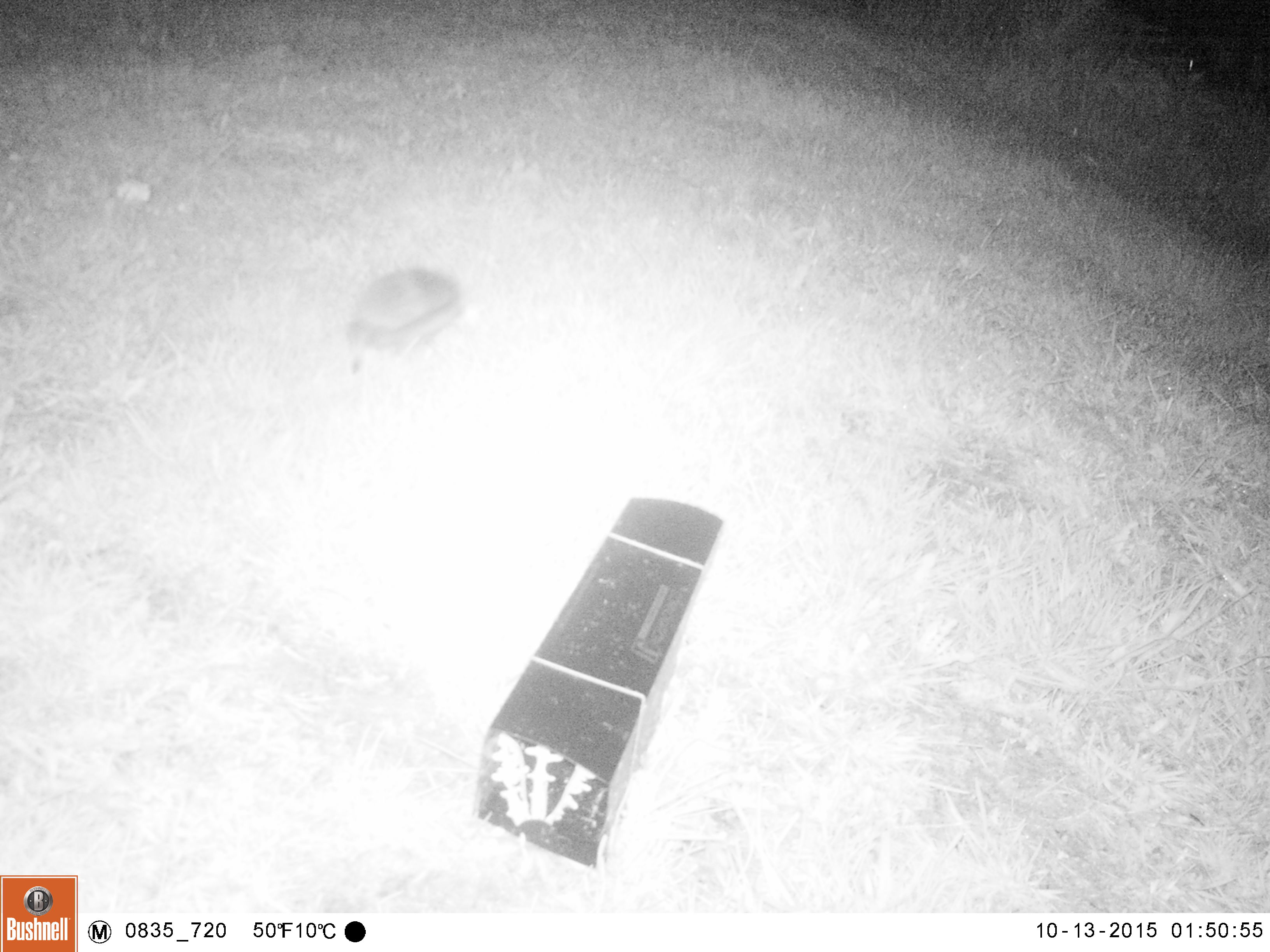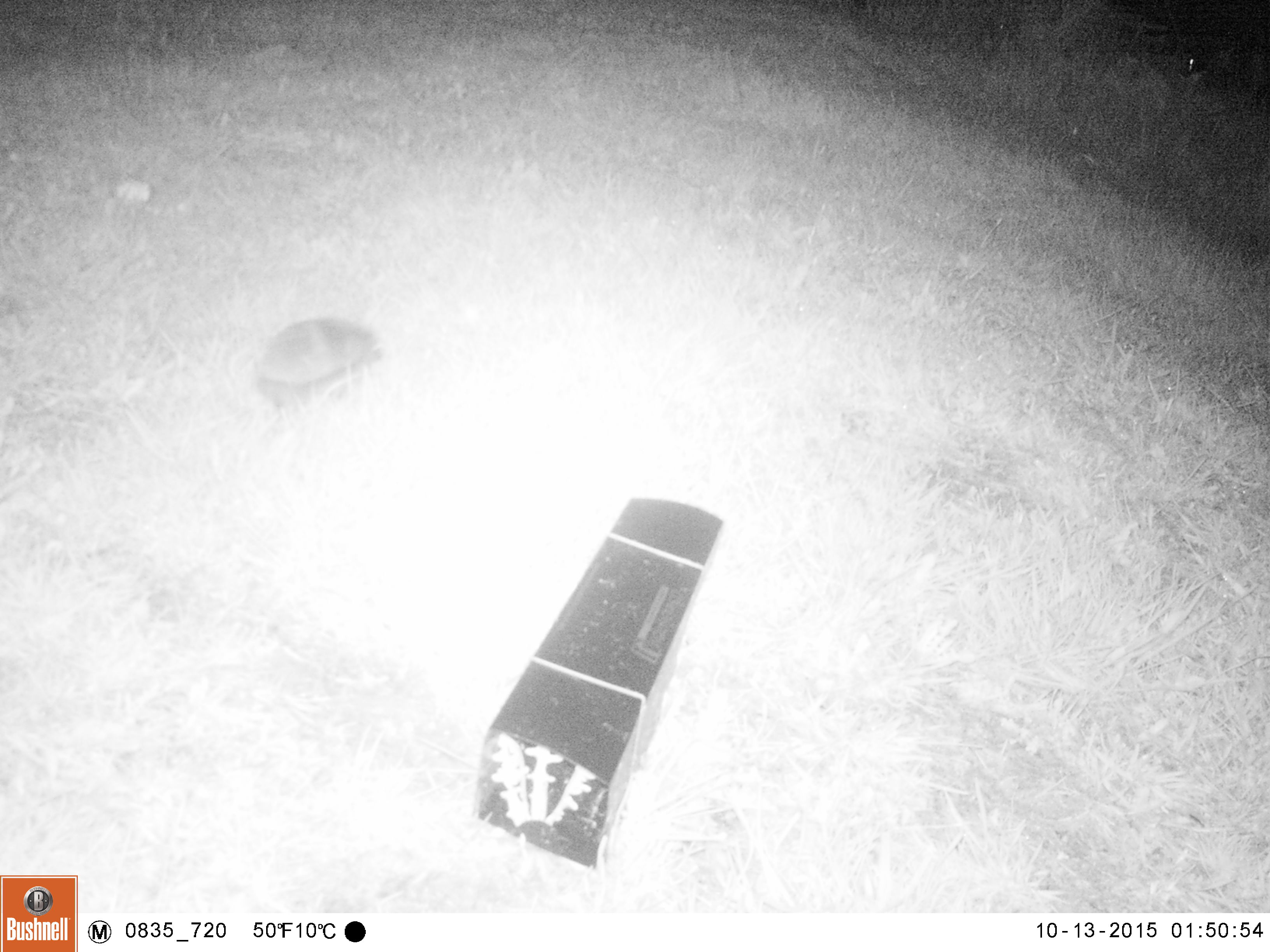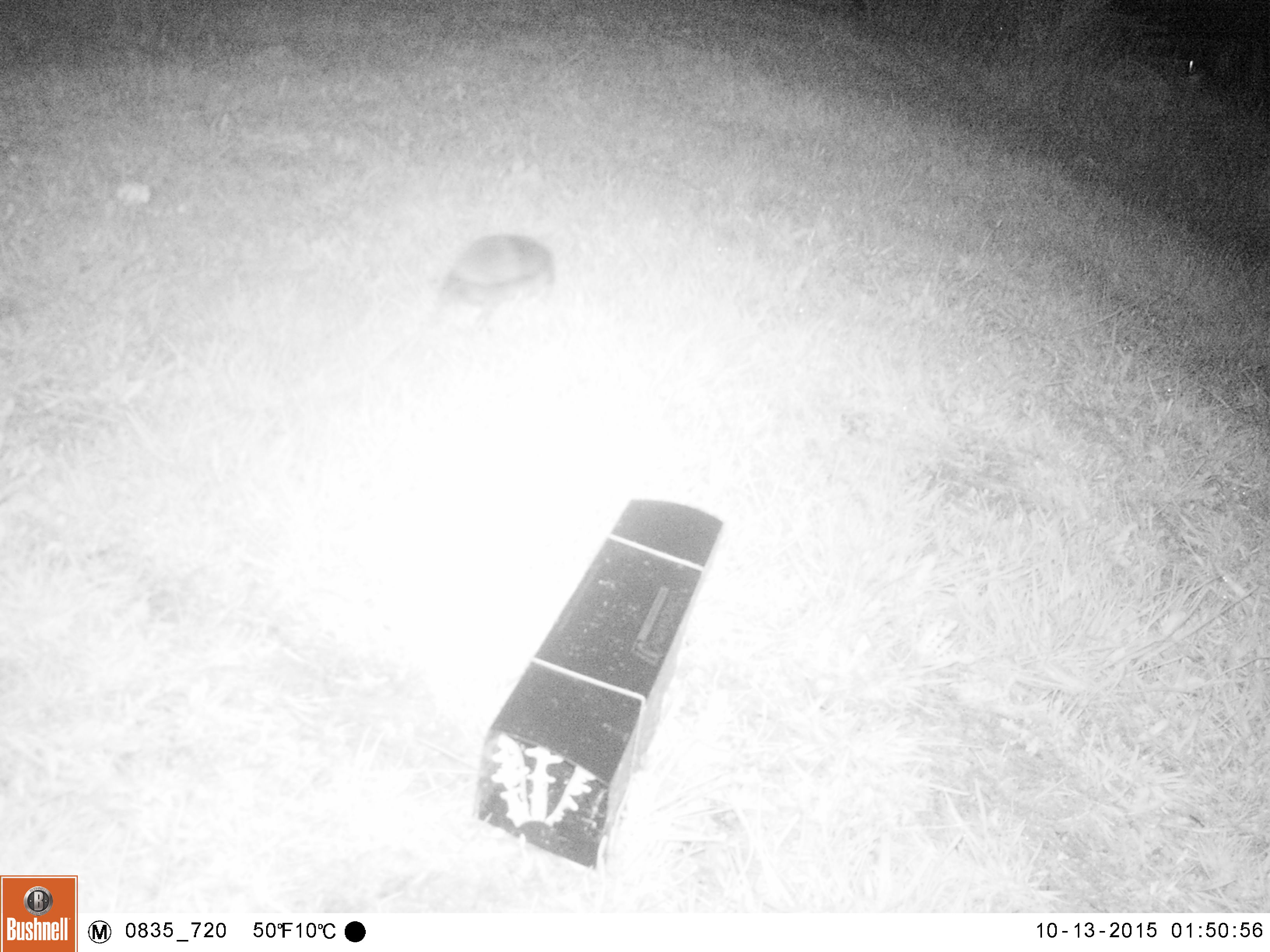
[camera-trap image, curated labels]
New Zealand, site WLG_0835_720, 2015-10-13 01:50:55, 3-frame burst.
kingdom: Animalia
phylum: Chordata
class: Mammalia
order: Eulipotyphla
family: Erinaceidae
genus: Erinaceus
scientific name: Erinaceus europaeus europaeus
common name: european hedgehog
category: hedgehog